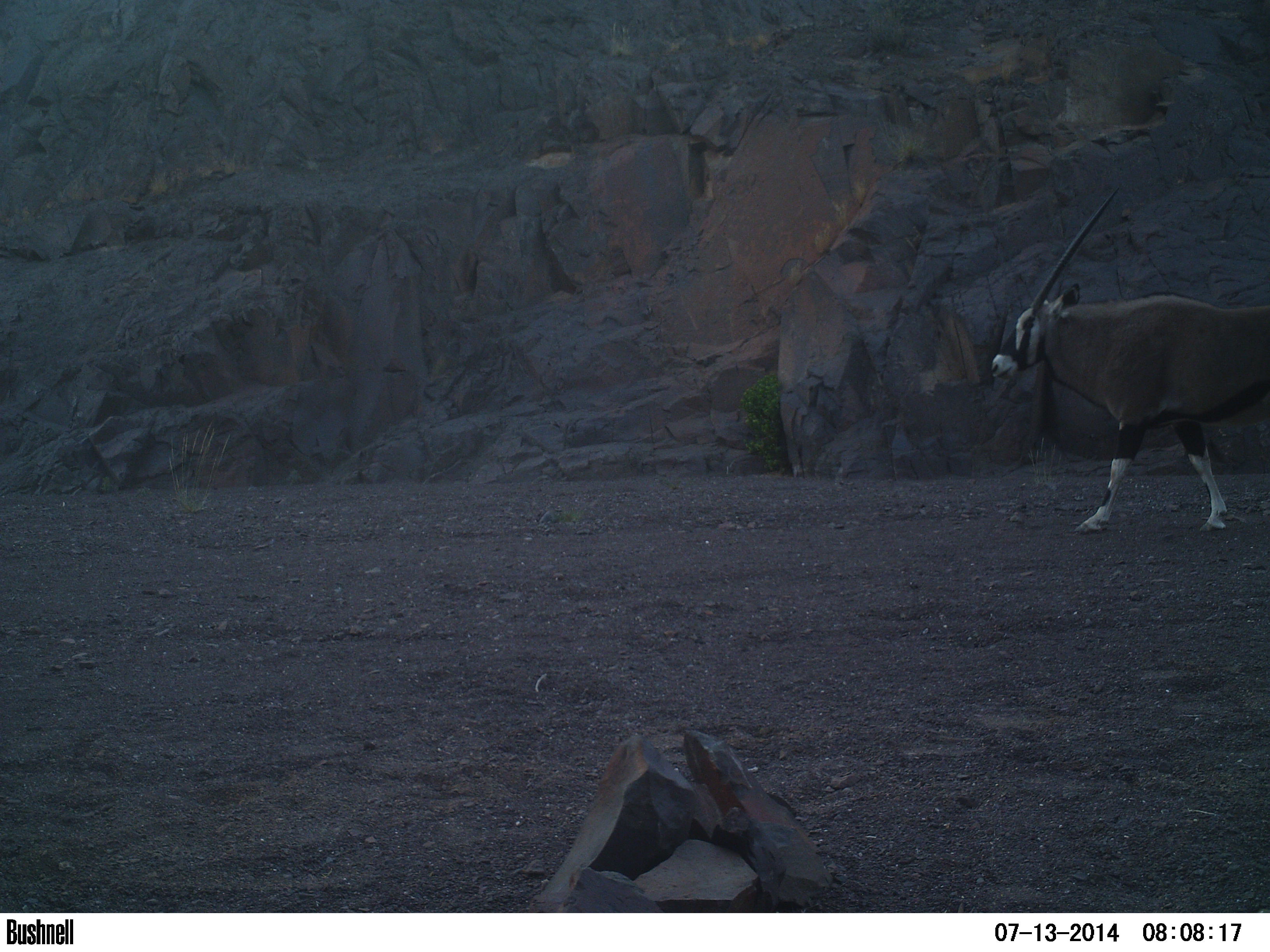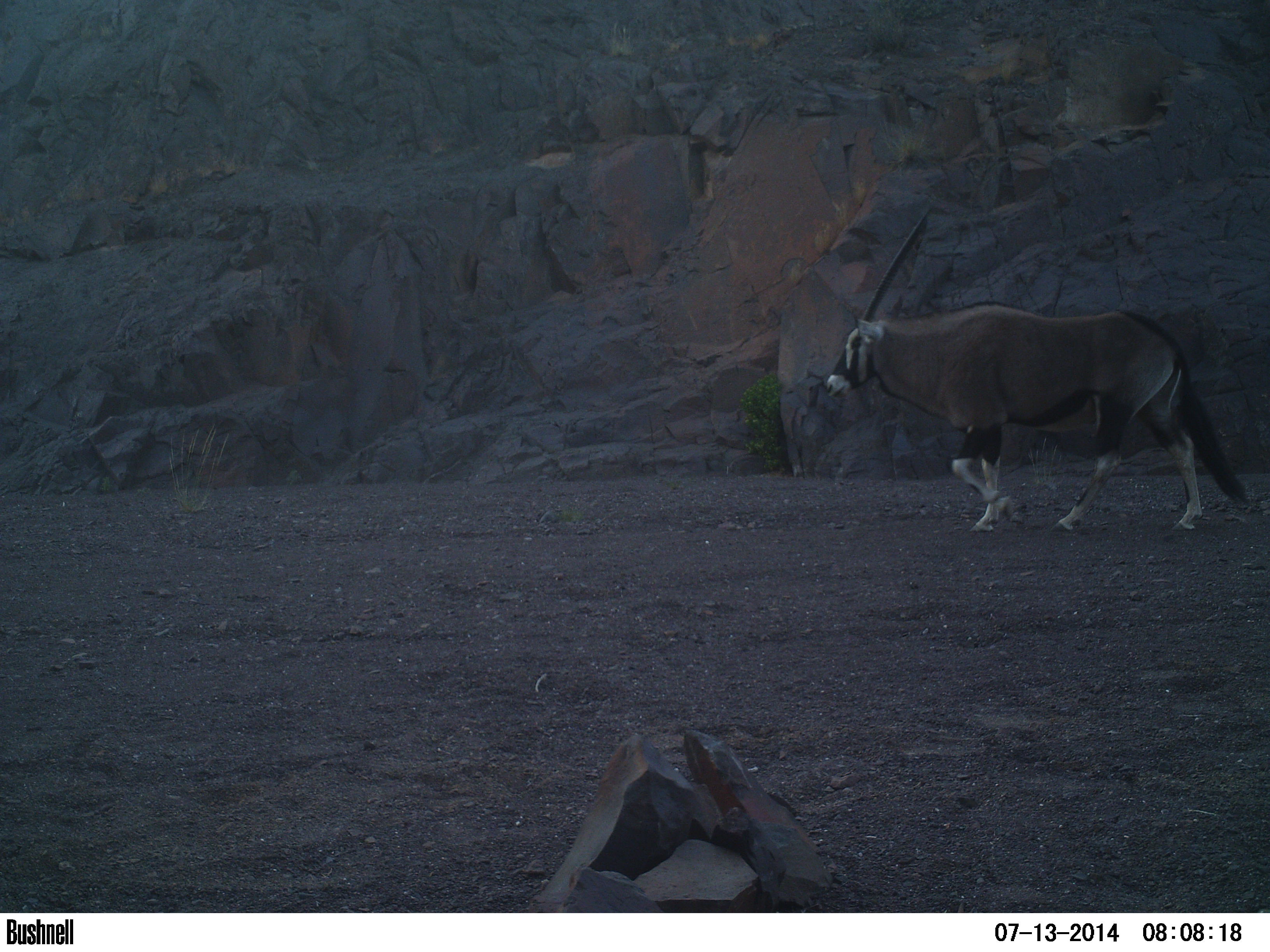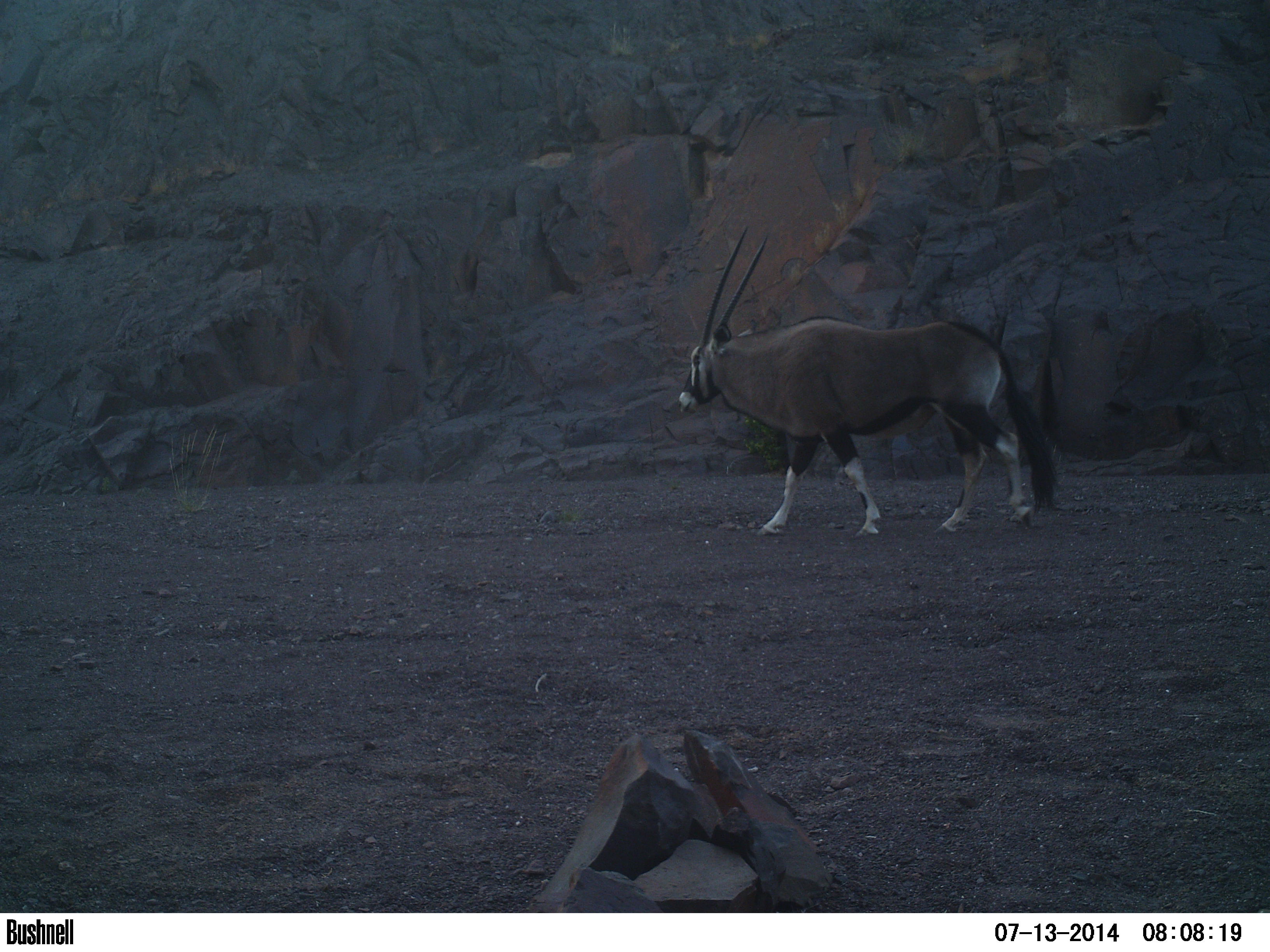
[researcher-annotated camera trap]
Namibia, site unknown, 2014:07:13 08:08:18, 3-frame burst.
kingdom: Animalia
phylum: Chordata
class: Mammalia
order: Artiodactyla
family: Bovidae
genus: Oryx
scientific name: Oryx gazella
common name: gemsbok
Oryx gazella (gemsbok).